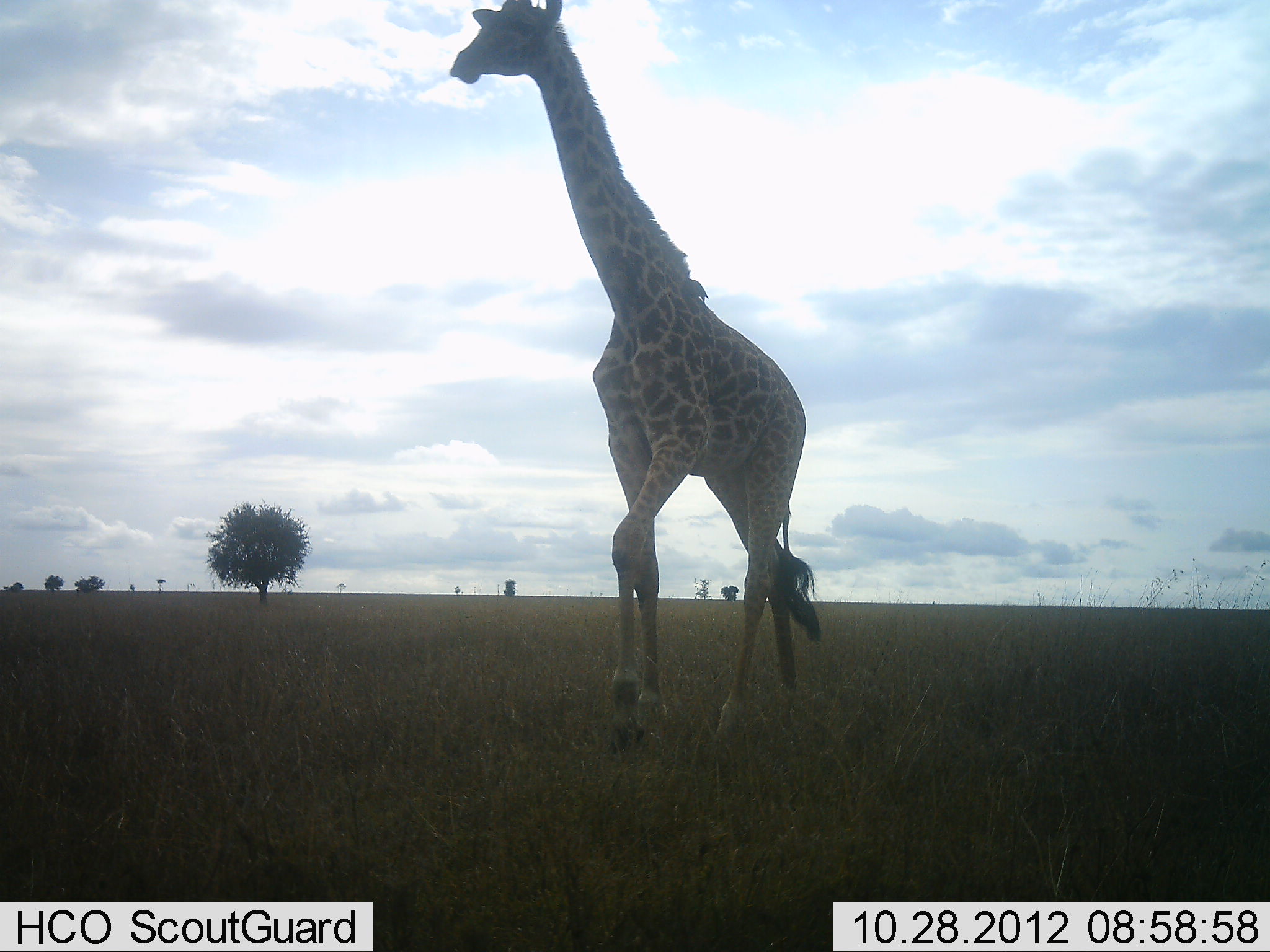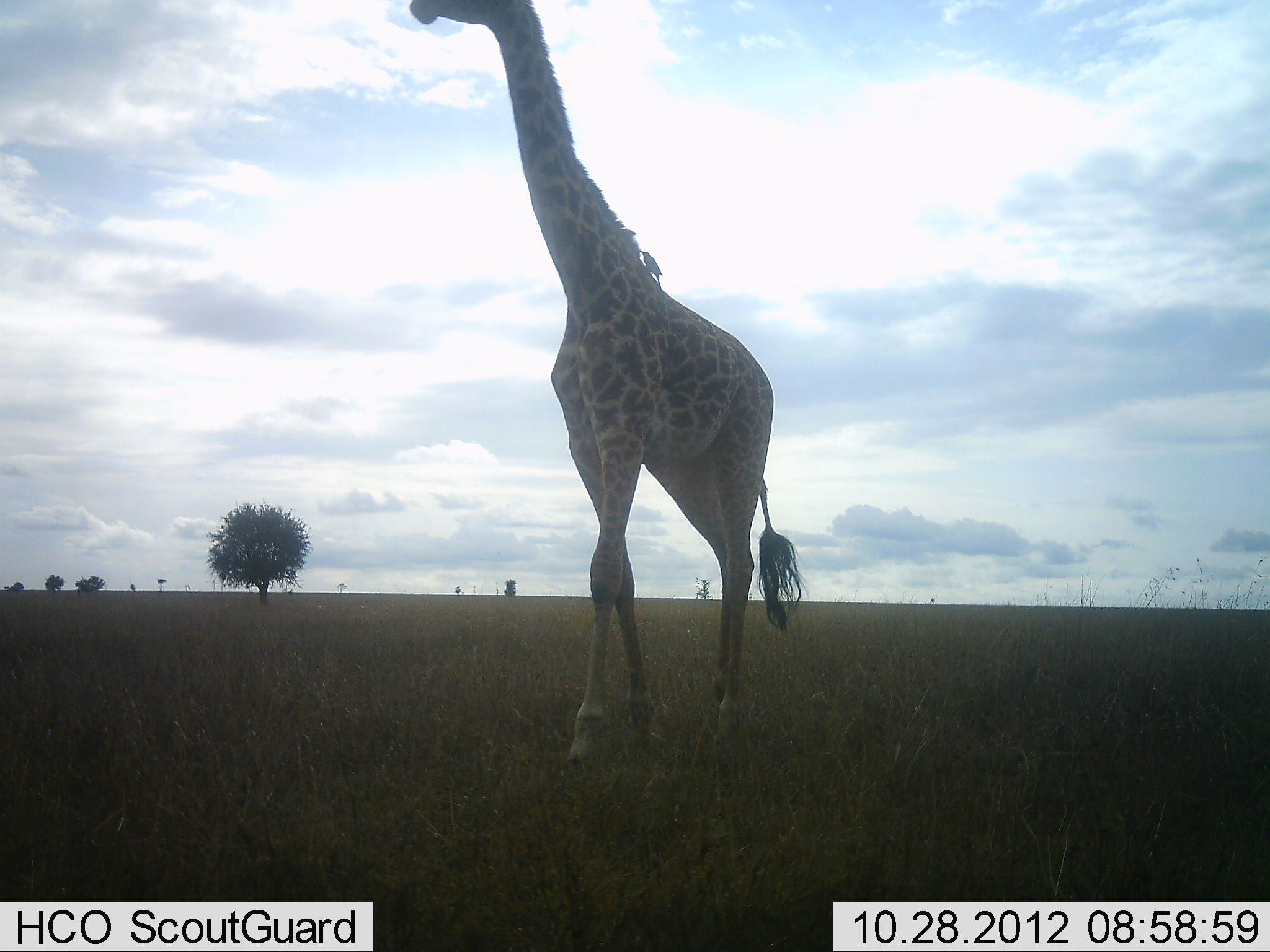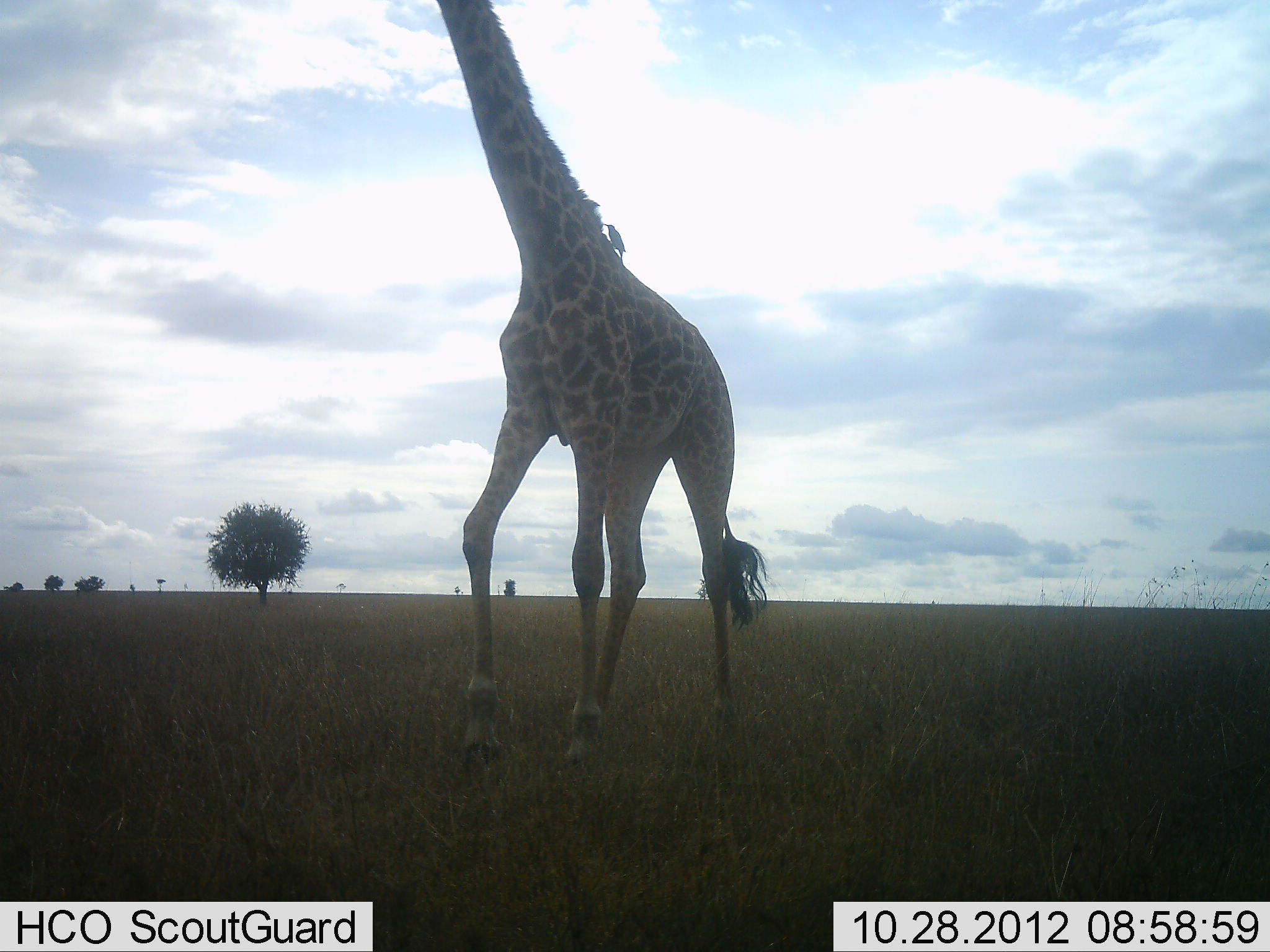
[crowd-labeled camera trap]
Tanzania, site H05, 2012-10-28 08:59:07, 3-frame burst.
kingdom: Animalia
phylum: Chordata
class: Mammalia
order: Artiodactyla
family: Giraffidae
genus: Giraffa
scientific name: Giraffa camelopardalis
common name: giraffe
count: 1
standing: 5%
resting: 0%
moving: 100%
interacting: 0%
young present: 0%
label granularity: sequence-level